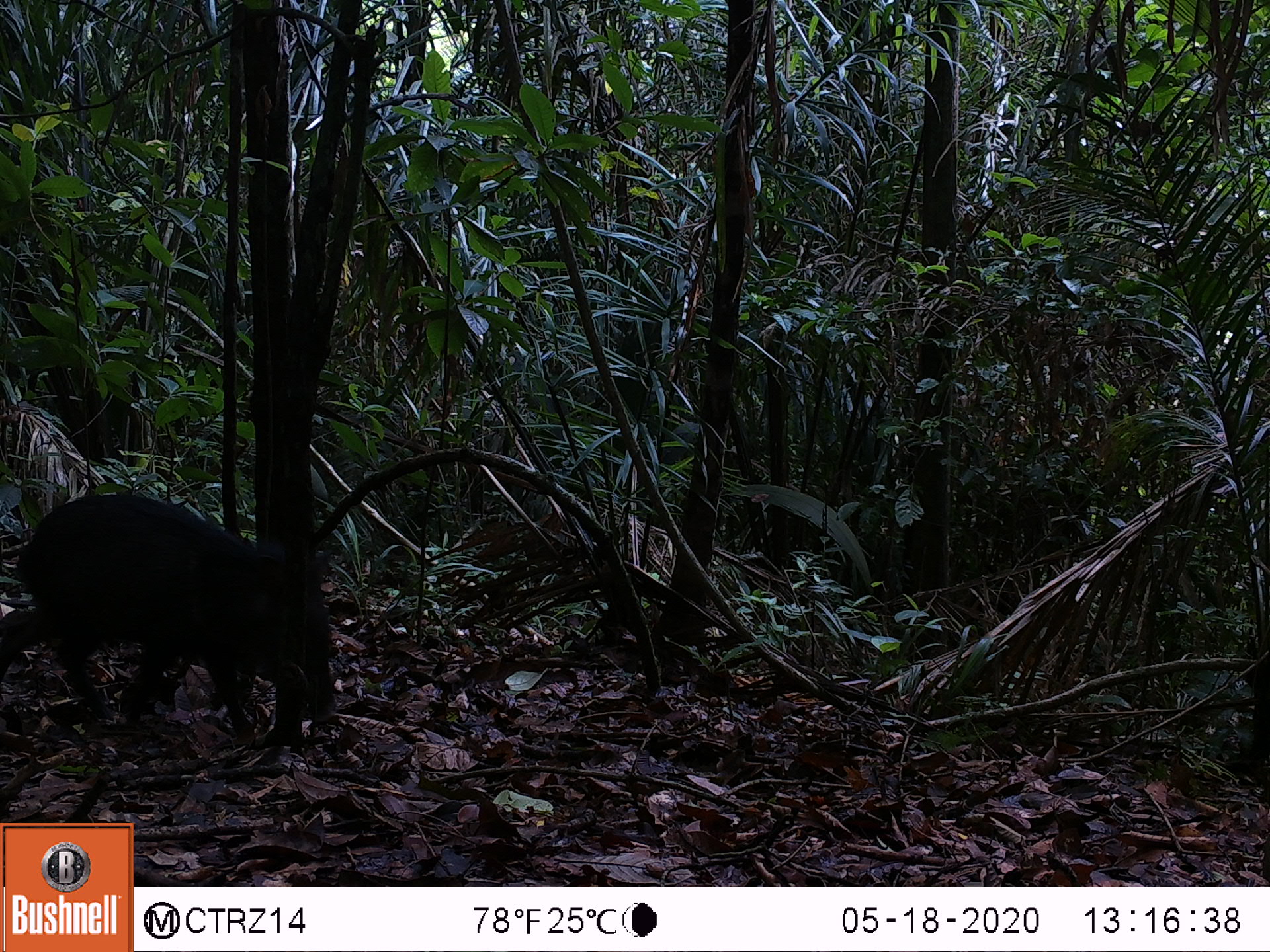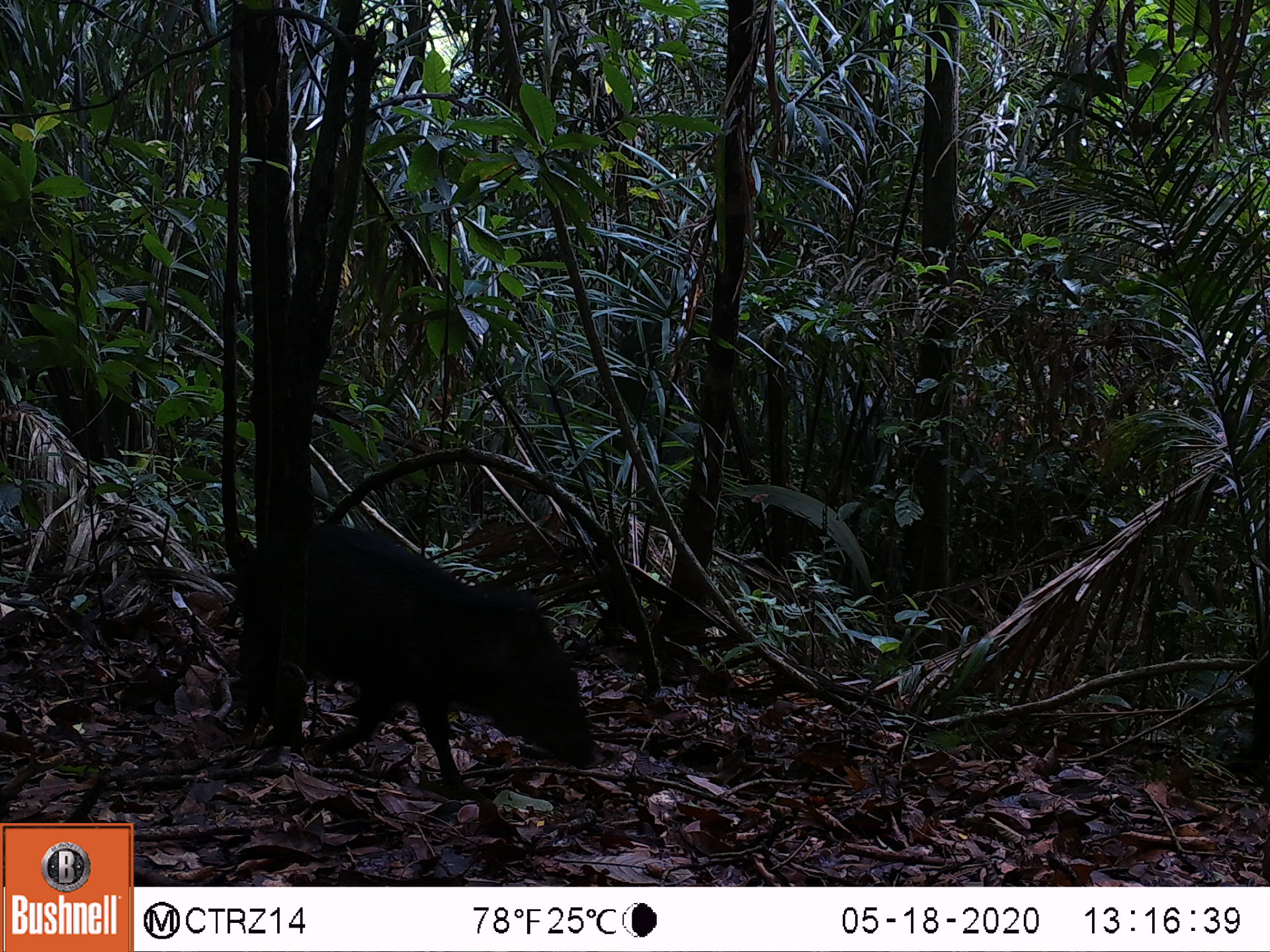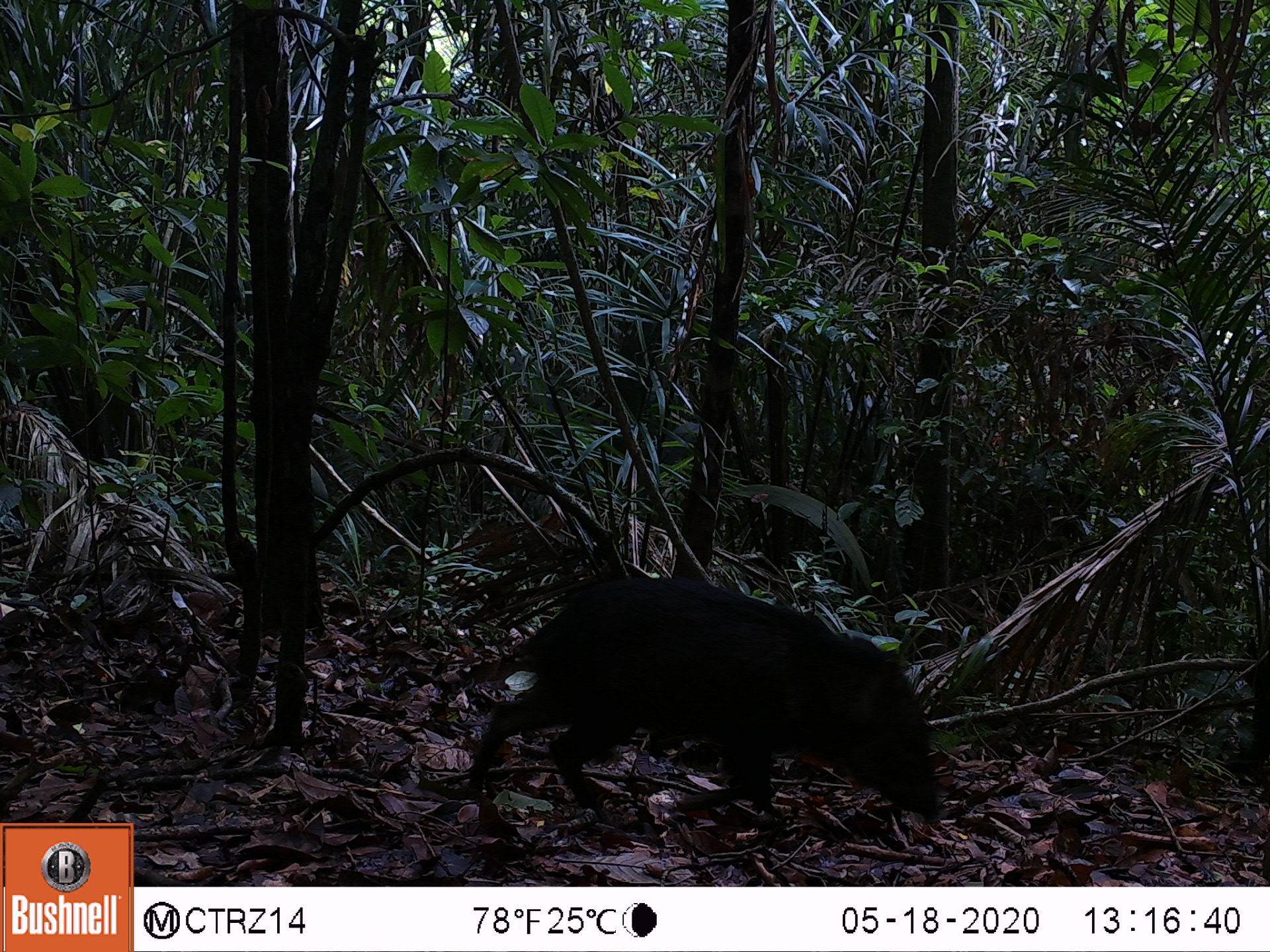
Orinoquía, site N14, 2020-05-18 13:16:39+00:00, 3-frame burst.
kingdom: Animalia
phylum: Chordata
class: Mammalia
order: Artiodactyla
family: Tayassuidae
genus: Pecari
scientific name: Pecari tajacu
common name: collared peccary